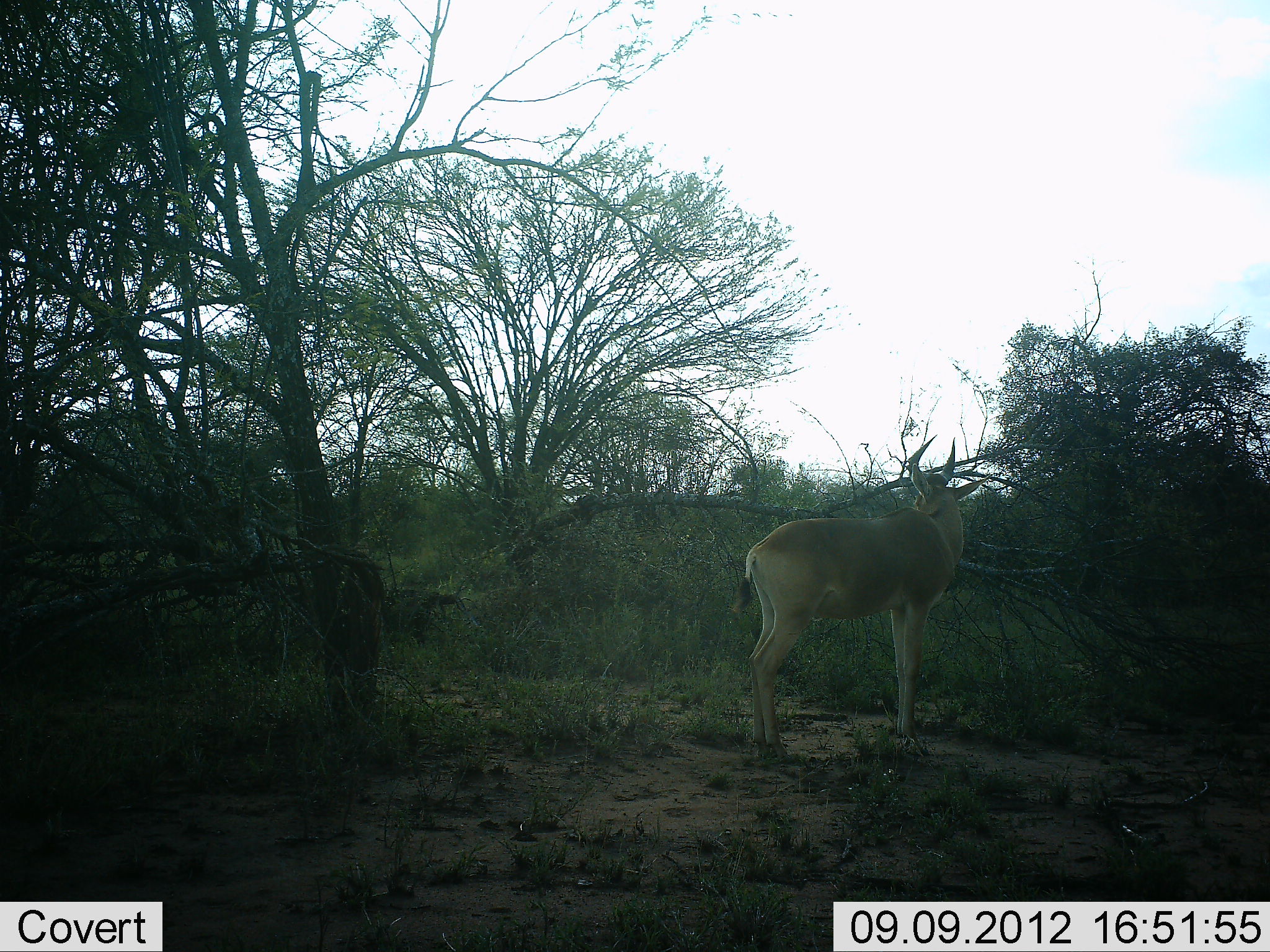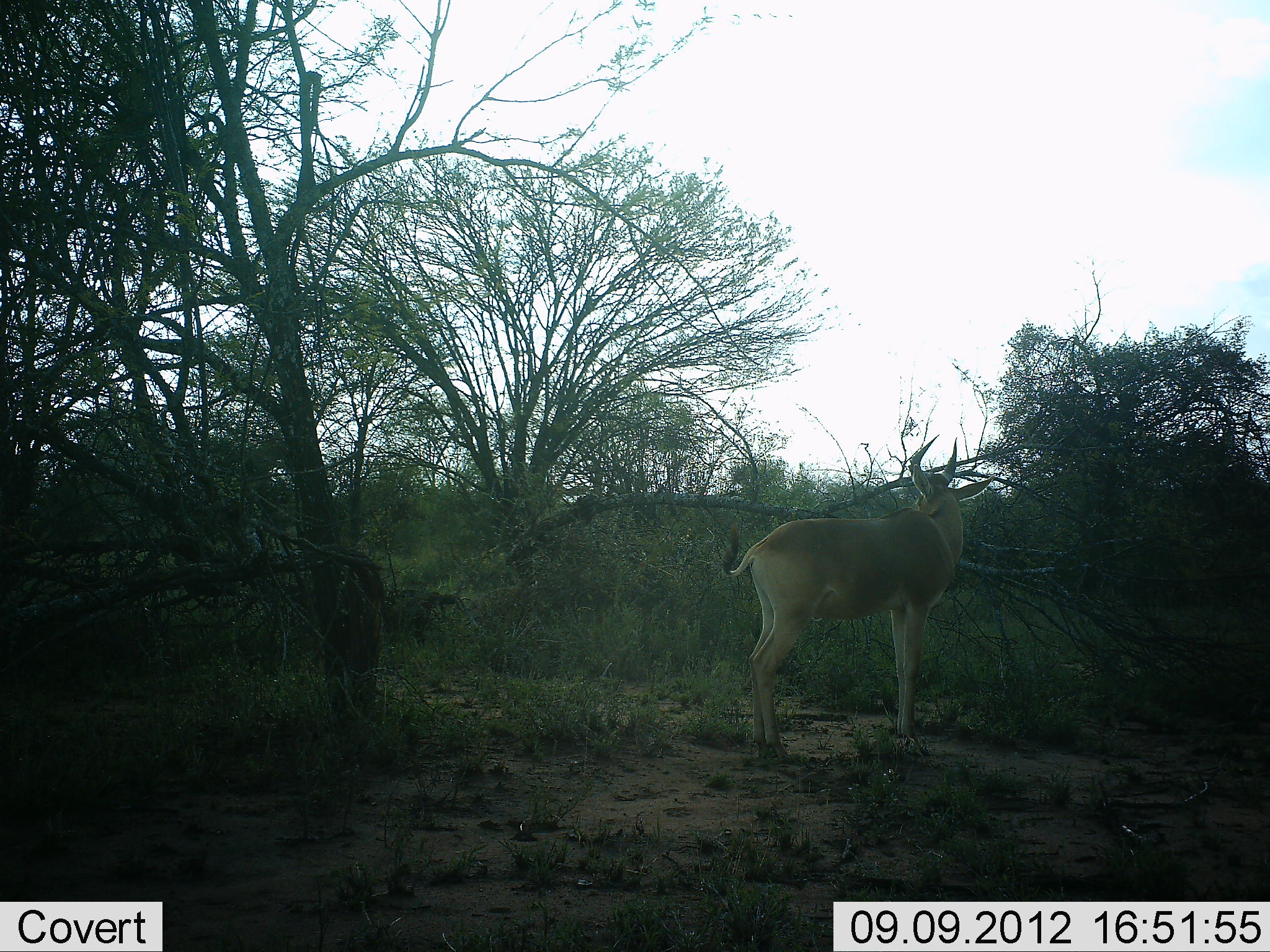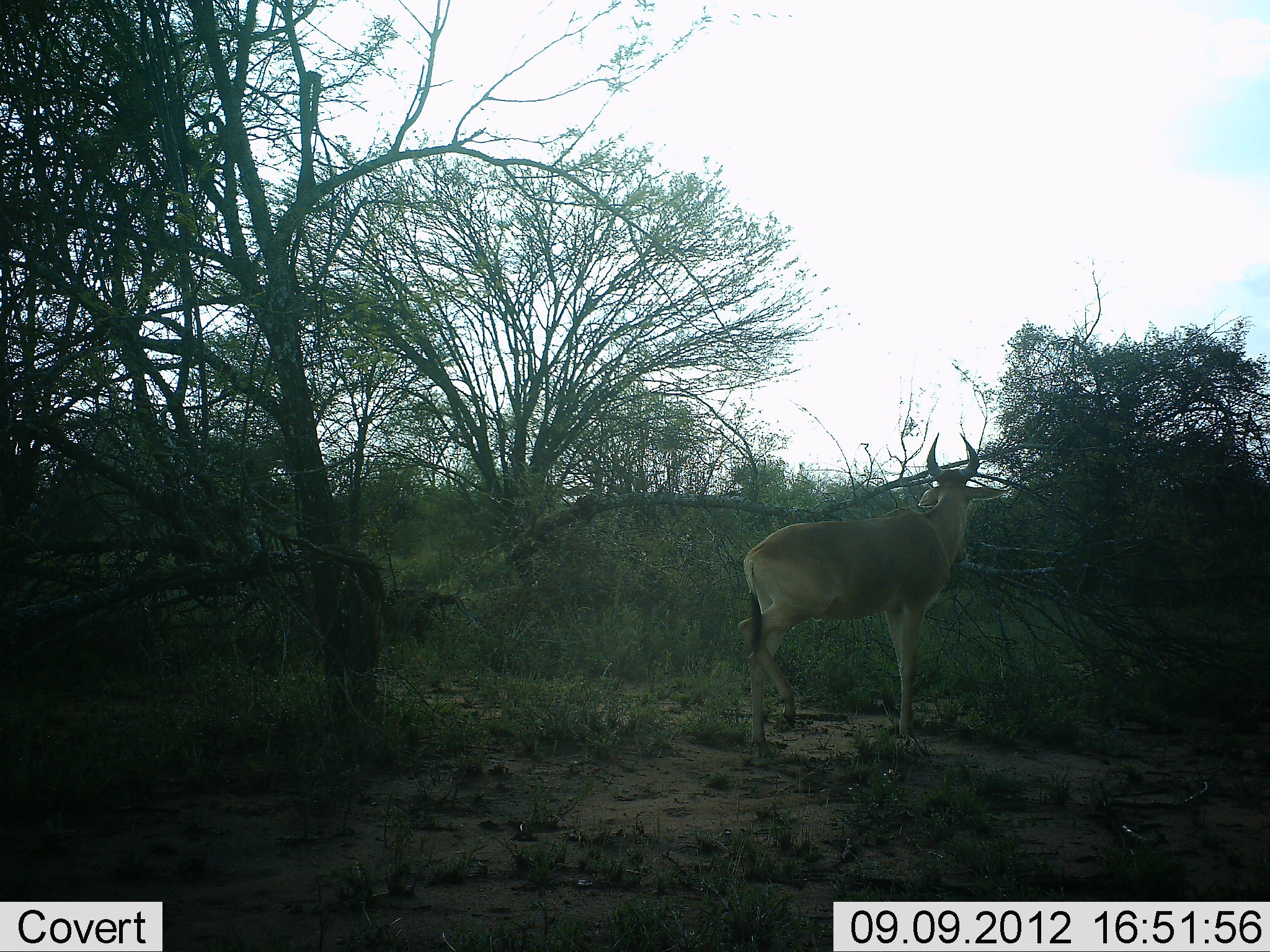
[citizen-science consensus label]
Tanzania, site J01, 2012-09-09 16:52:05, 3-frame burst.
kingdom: Animalia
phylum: Chordata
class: Mammalia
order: Artiodactyla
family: Bovidae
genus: Alcelaphus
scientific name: Alcelaphus buselaphus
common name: hartebeest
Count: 1.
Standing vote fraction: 100%.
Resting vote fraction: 0%.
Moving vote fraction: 0%.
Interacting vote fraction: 0%.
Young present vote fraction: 0%.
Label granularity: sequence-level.